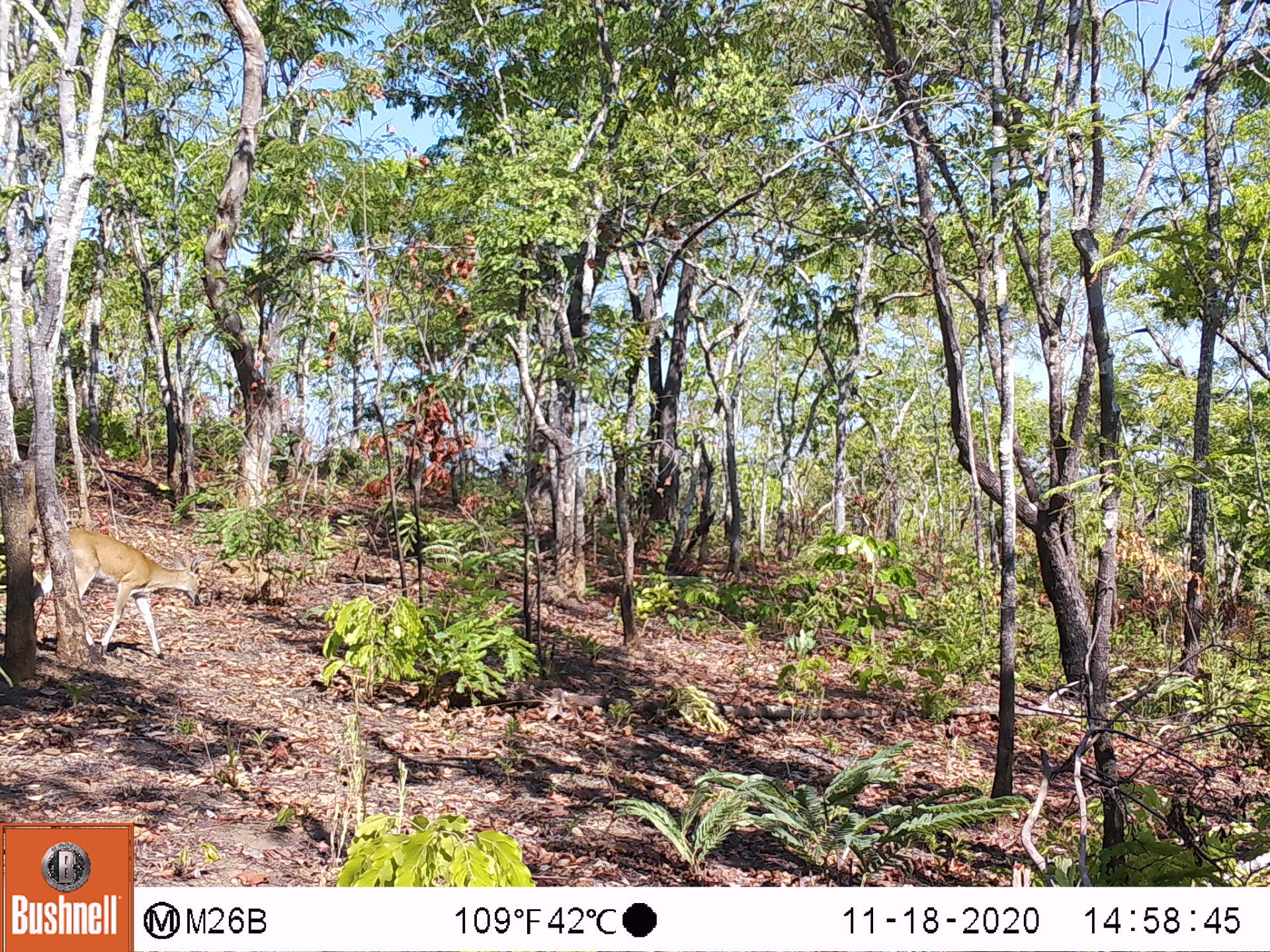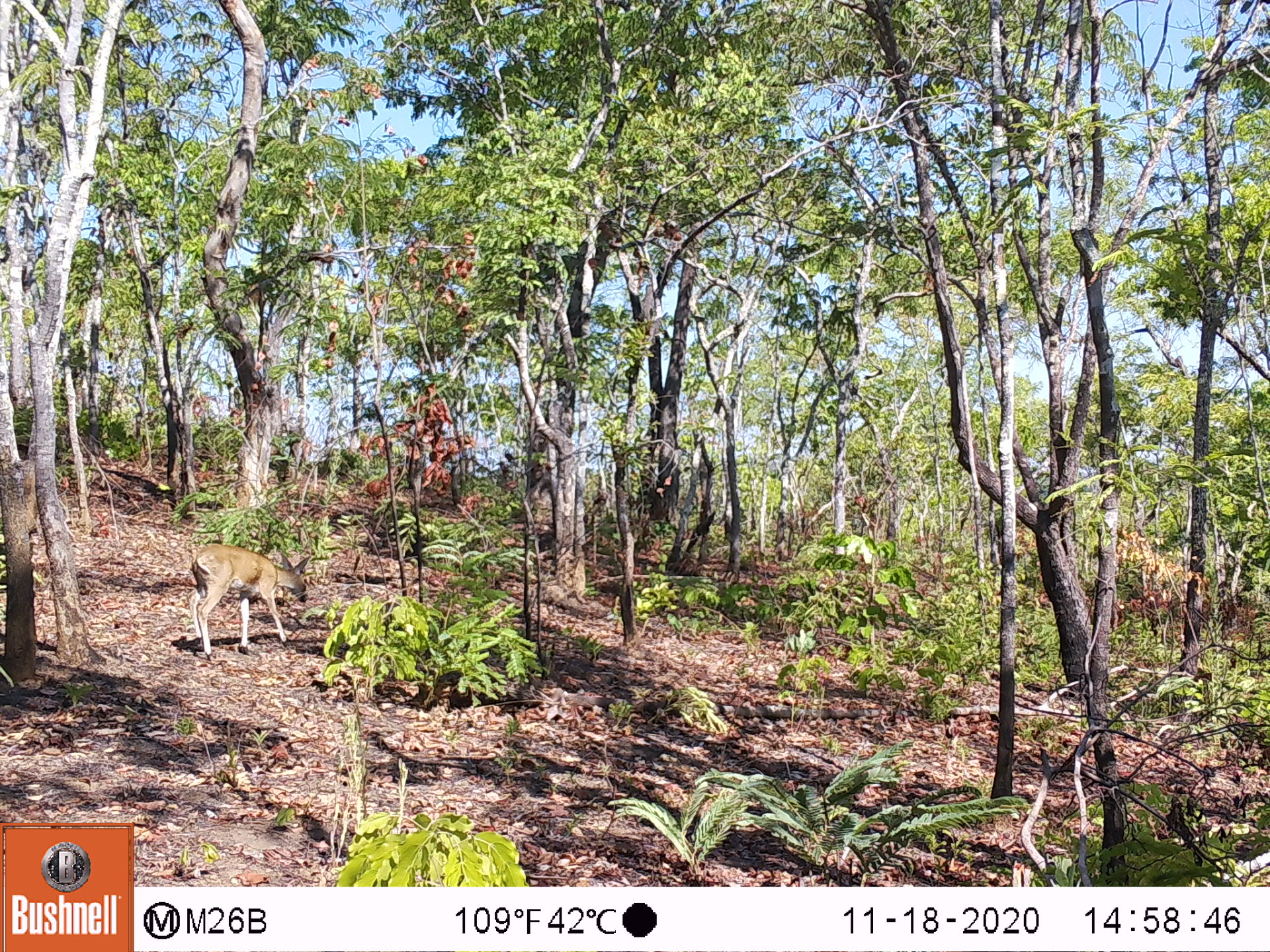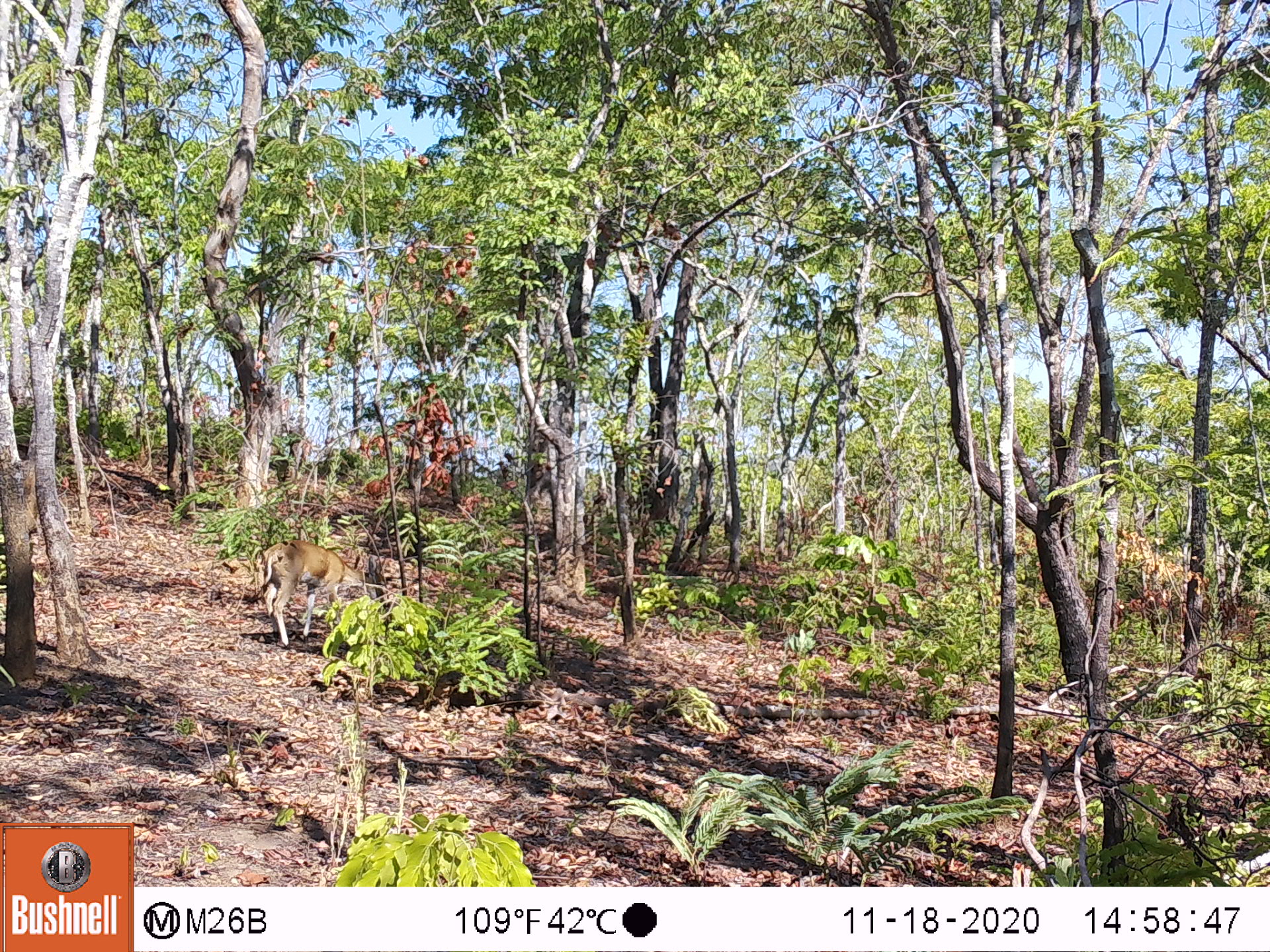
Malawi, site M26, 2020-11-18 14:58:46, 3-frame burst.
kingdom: Animalia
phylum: Chordata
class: Mammalia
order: Artiodactyla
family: Bovidae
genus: Sylvicapra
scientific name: Sylvicapra grimmia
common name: common duiker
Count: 1.